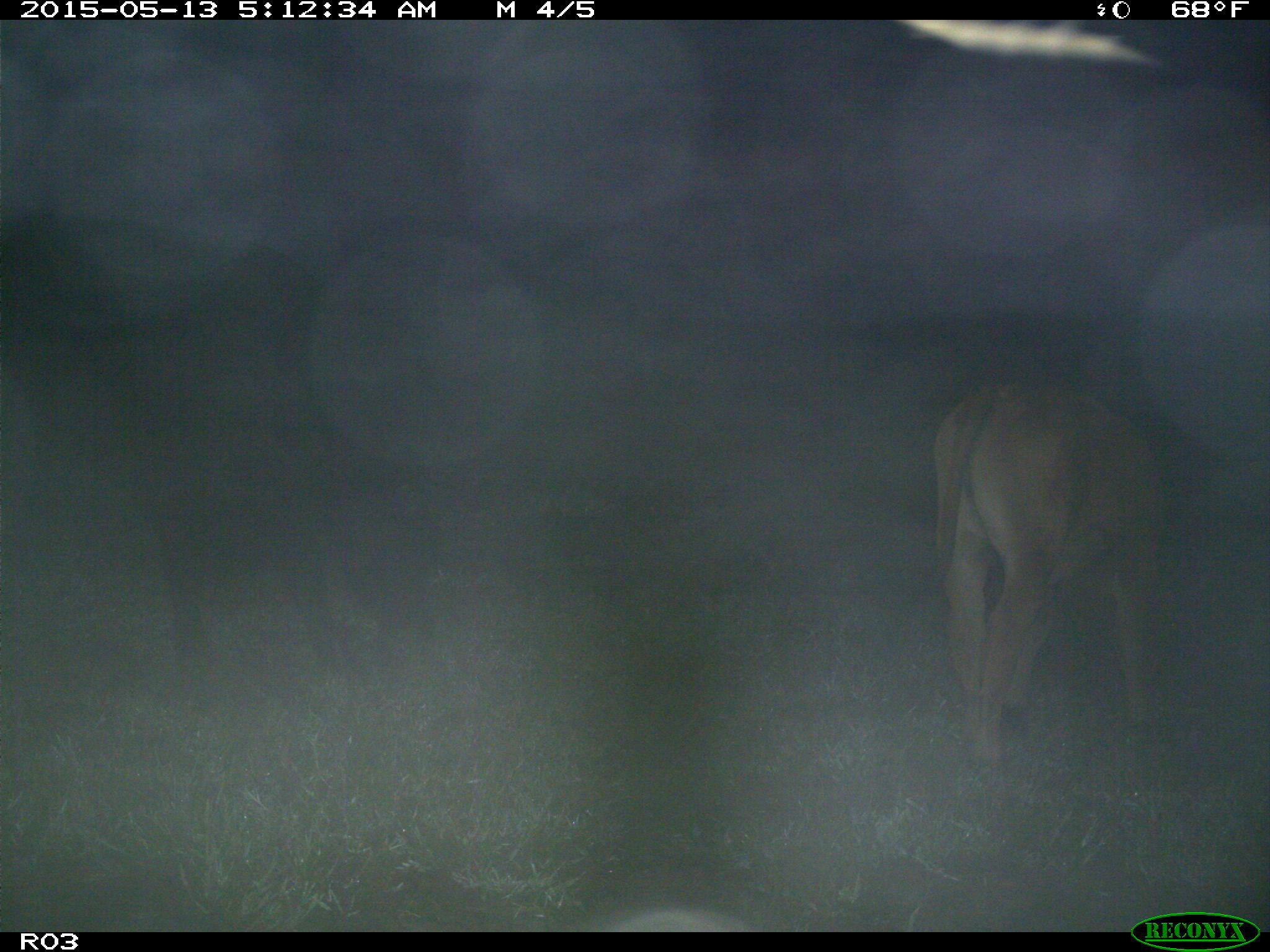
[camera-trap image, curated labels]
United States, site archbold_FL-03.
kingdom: Animalia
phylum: Chordata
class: Mammalia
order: Artiodactyla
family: Bovidae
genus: Bos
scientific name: Bos taurus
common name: domestic cow